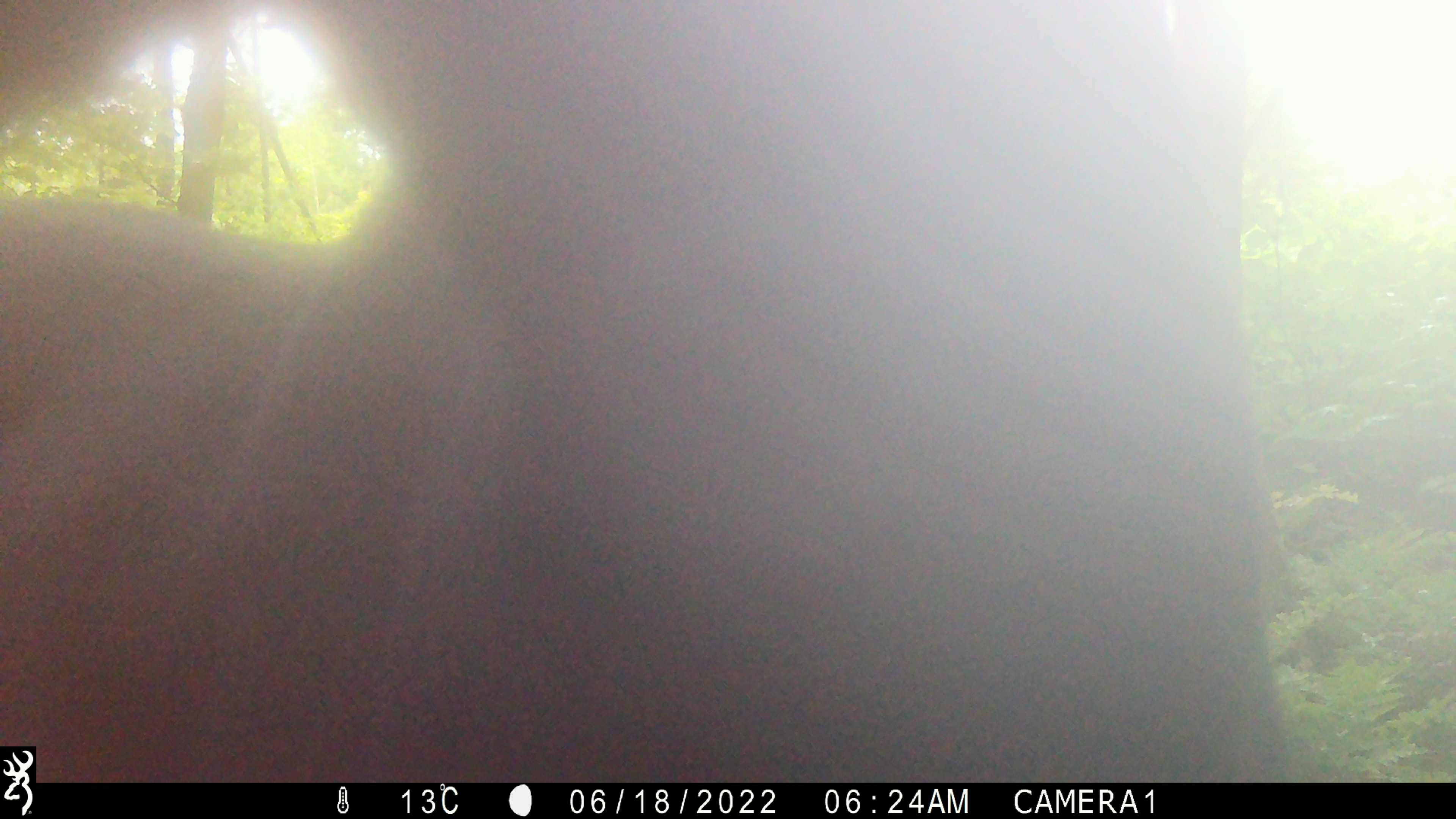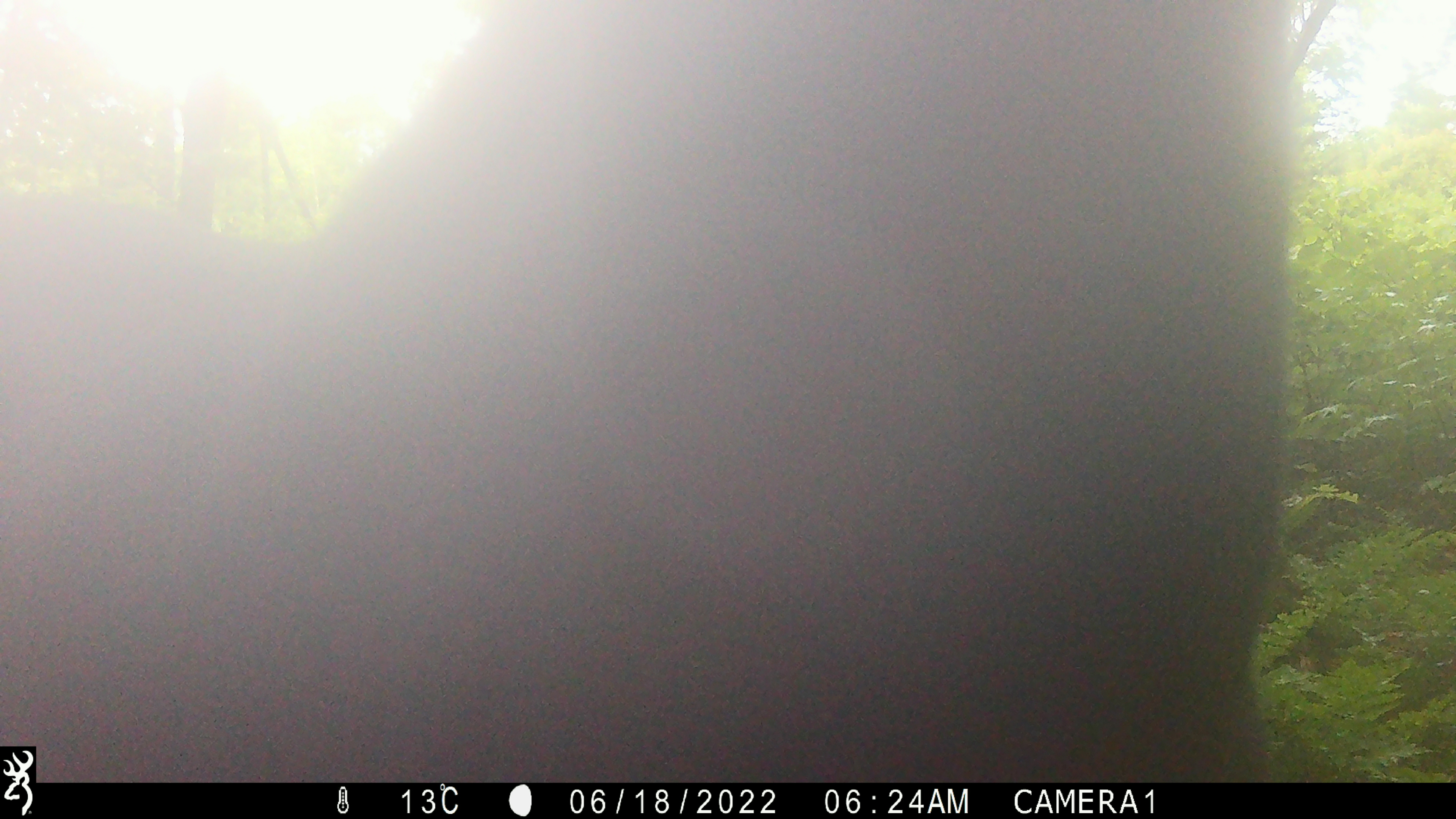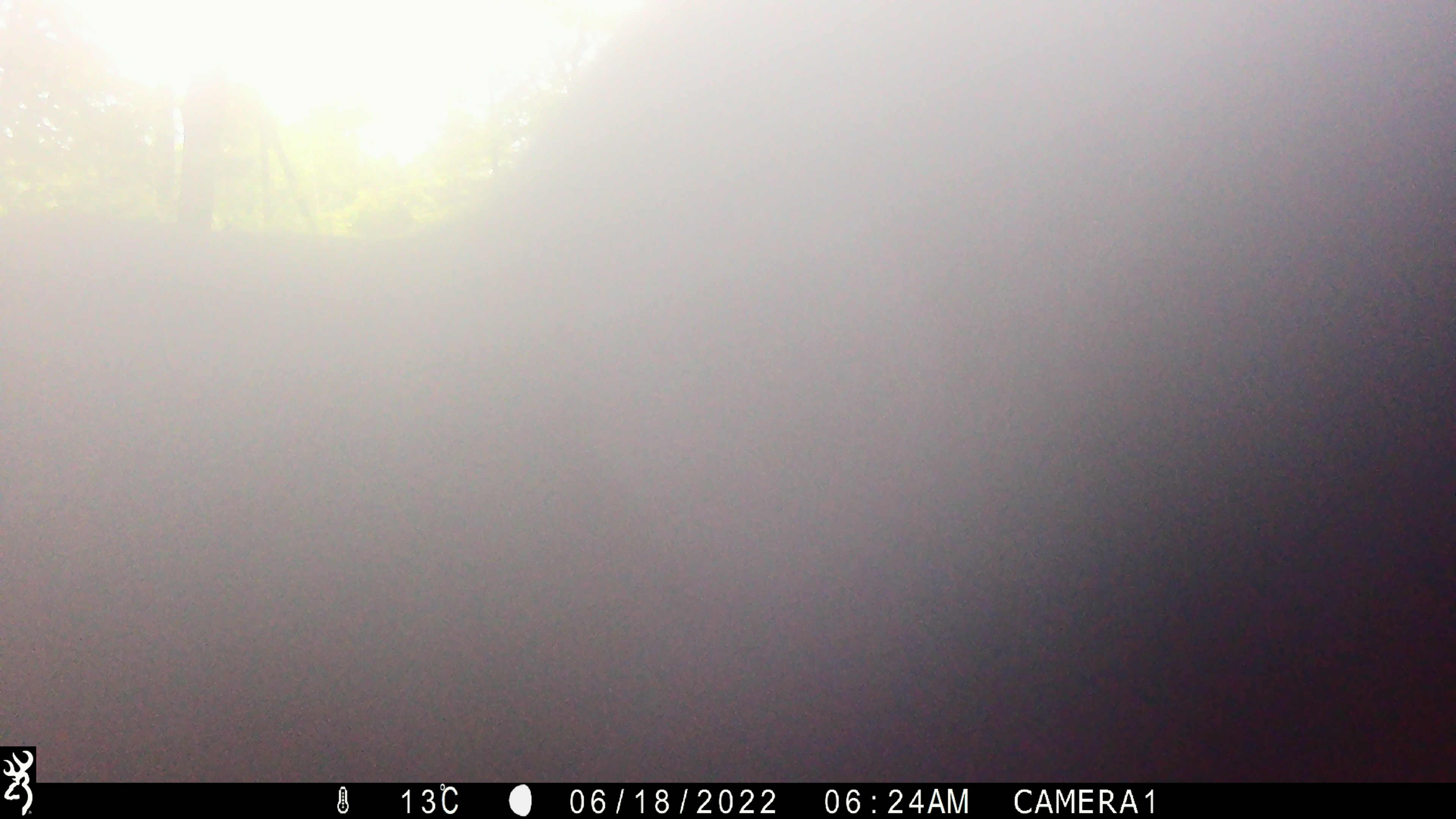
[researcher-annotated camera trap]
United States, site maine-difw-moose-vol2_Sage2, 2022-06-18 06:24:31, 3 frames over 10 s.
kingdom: Animalia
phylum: Chordata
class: Mammalia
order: Artiodactyla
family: Cervidae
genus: Alces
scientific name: Alces alces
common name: moose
Moose (Alces alces).